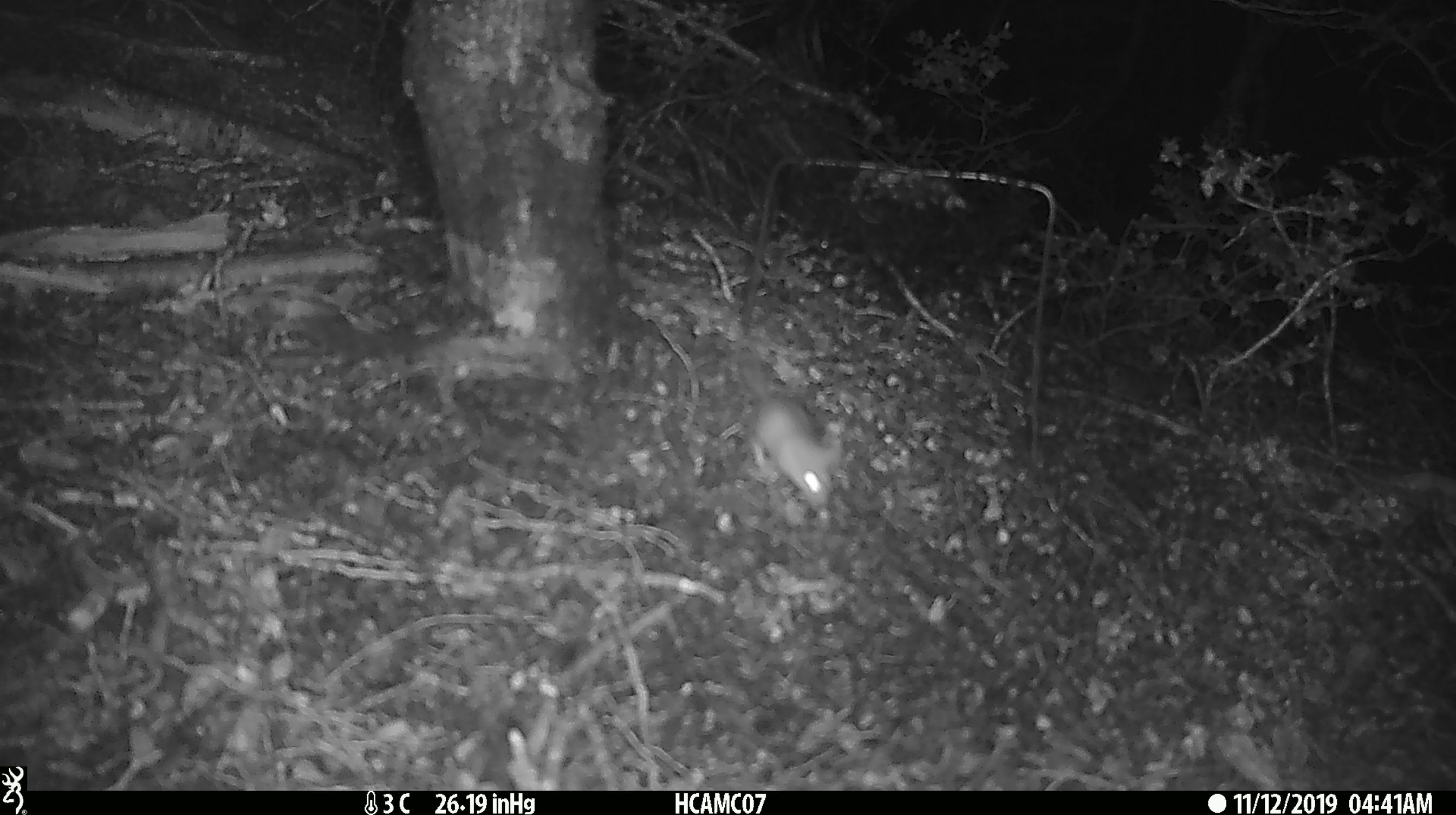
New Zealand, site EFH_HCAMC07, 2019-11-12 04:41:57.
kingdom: Animalia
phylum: Chordata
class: Mammalia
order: Rodentia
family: Muridae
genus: Mus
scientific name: Mus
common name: mouse